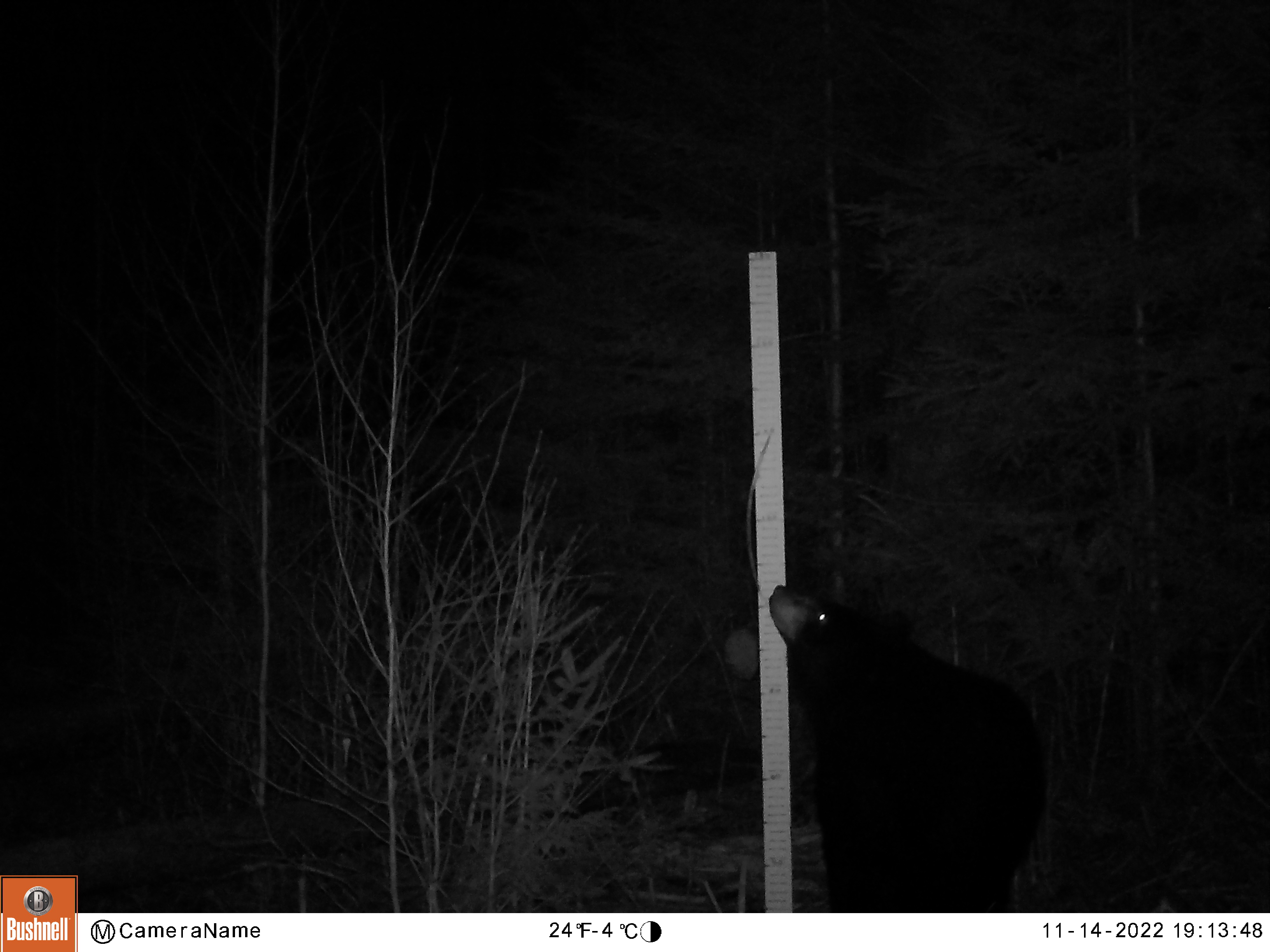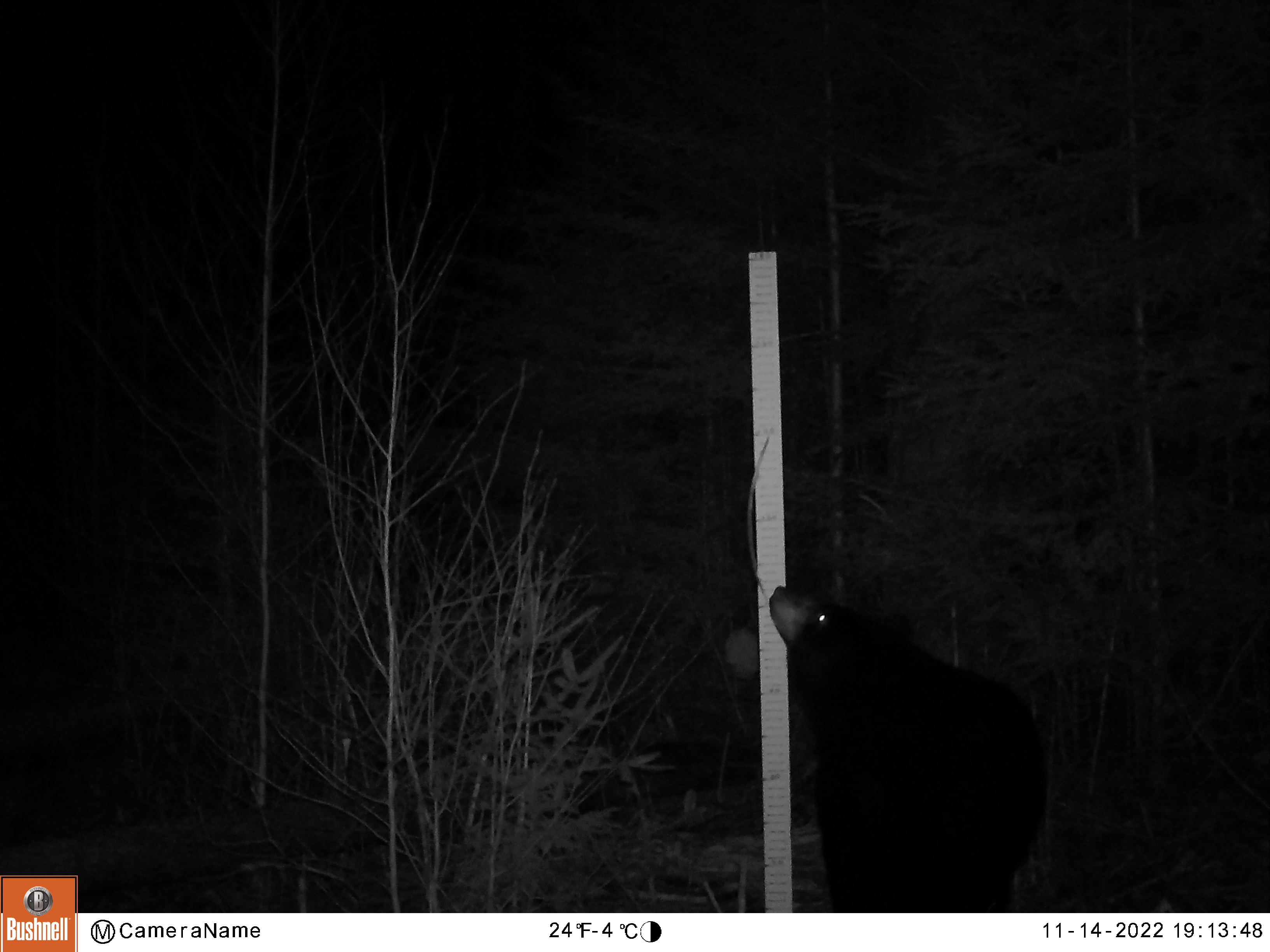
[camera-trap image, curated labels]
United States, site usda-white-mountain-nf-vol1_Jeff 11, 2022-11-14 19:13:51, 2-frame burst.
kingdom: Animalia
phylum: Chordata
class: Mammalia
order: Carnivora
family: Ursidae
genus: Ursus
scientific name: Ursus americanus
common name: black bear